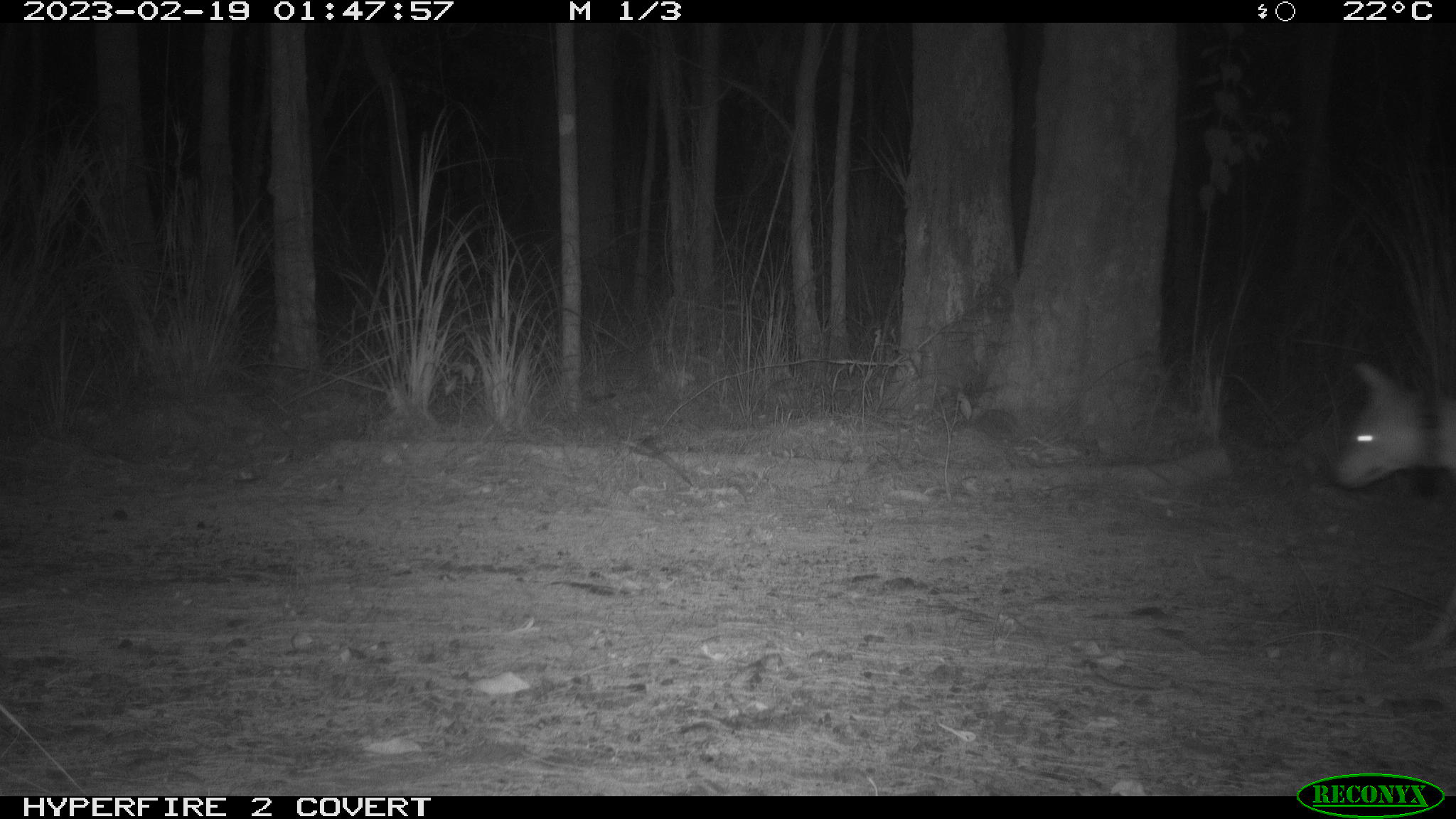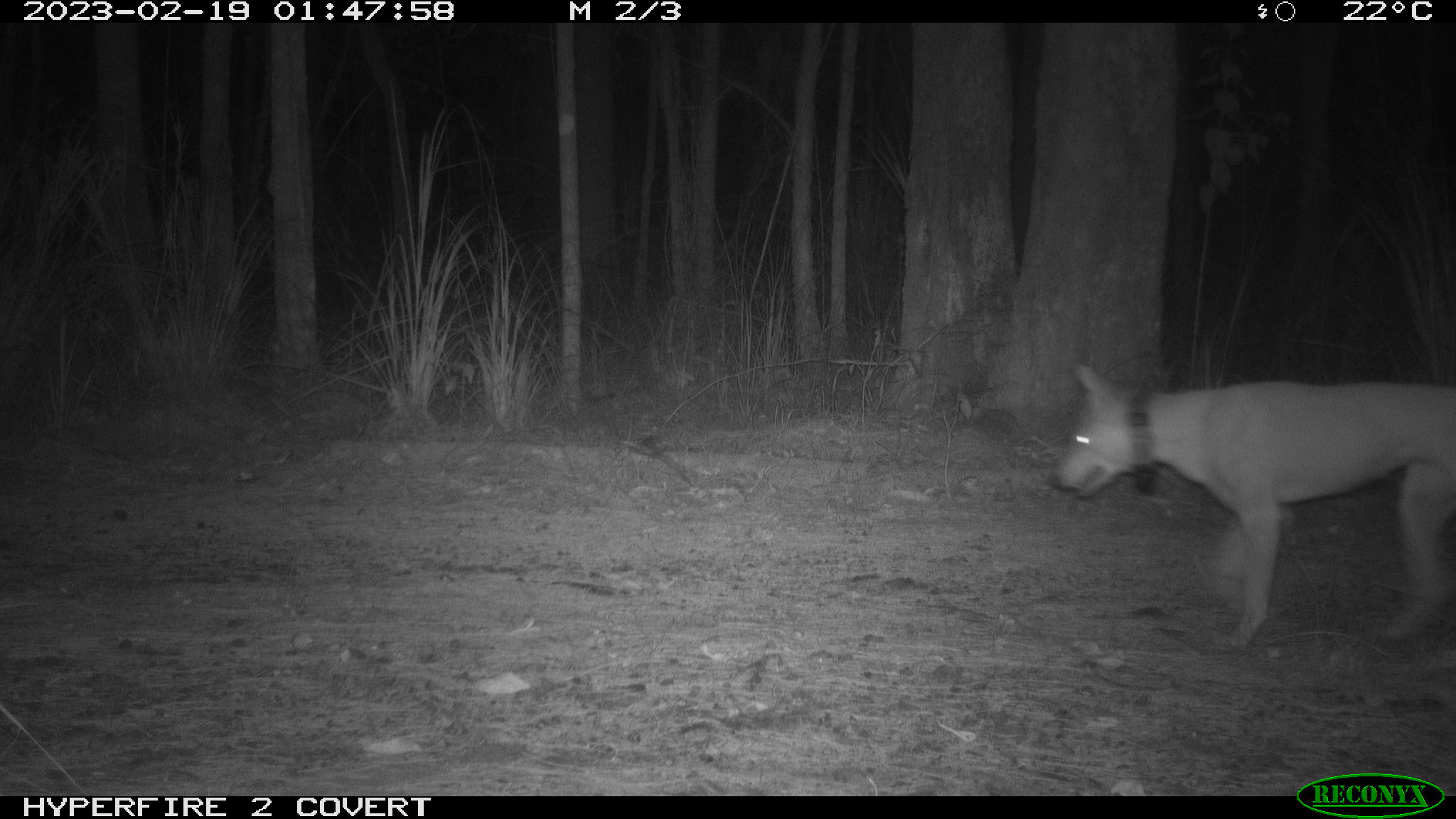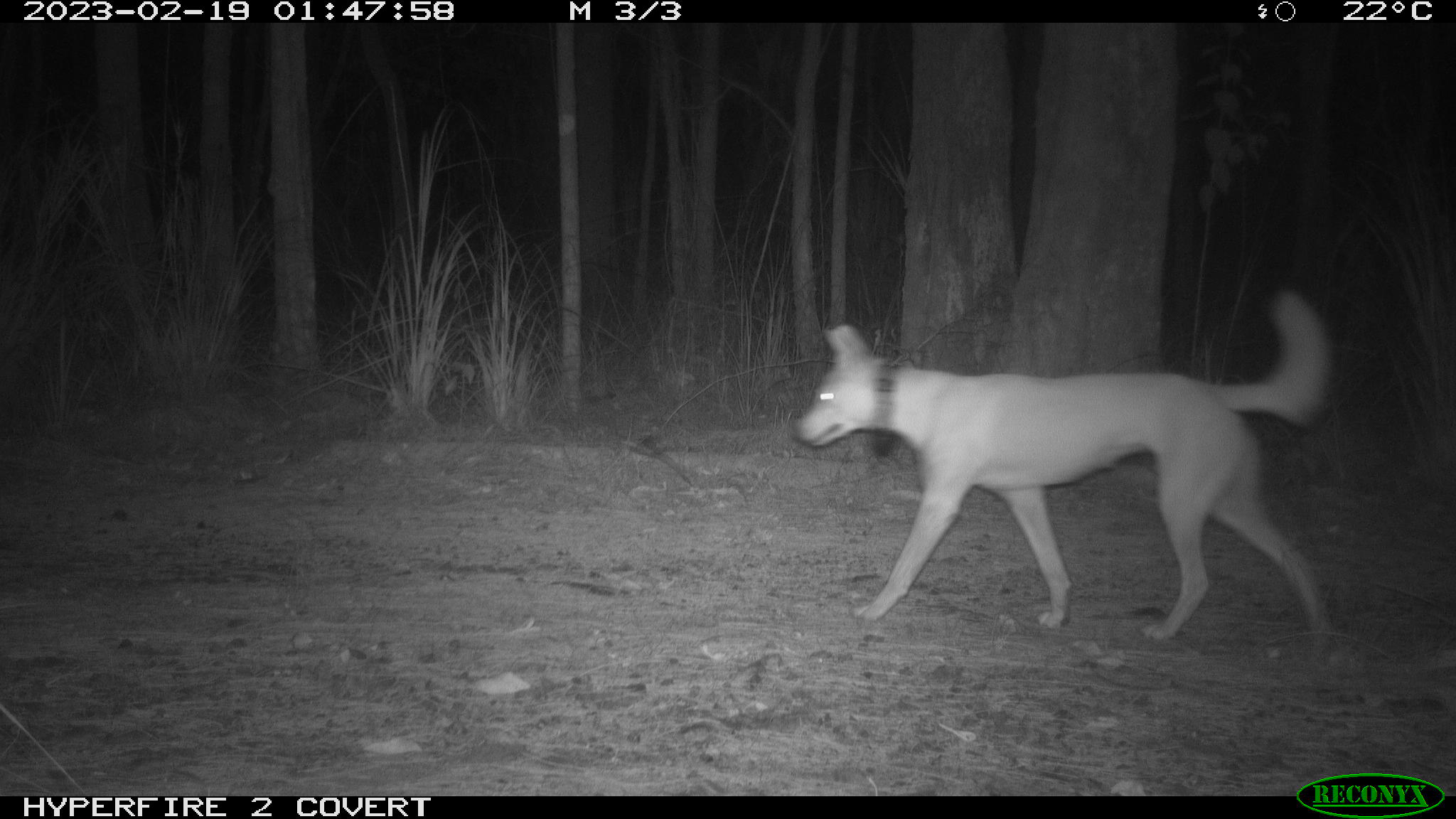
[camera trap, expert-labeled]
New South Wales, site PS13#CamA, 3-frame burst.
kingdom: Animalia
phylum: Chordata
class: Mammalia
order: Carnivora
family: Canidae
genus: Canis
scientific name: Canis familiaris dingo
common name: dingo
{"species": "dingo (Canis familiaris dingo)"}